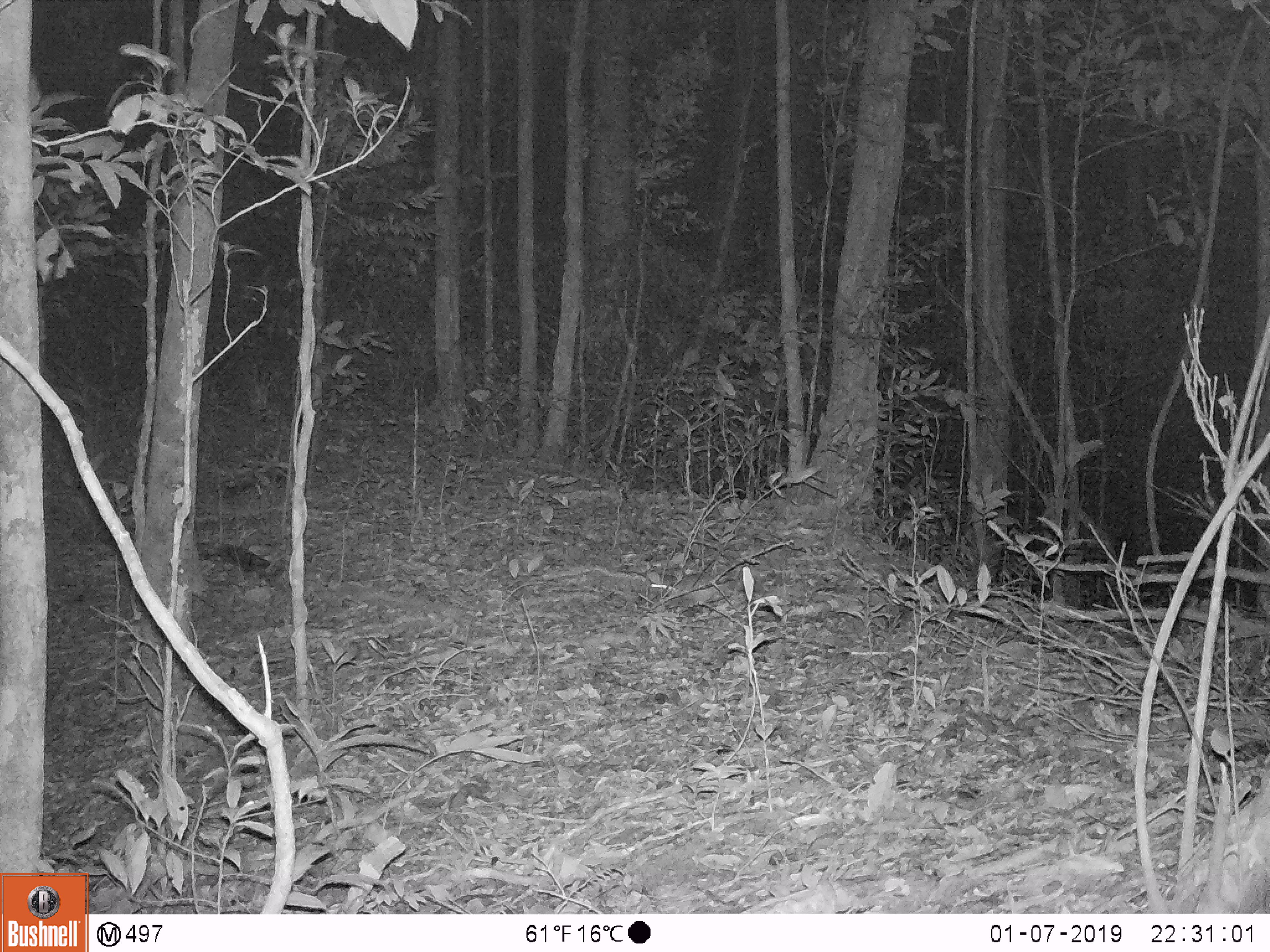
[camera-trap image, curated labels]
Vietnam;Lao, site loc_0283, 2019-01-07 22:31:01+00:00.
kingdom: Animalia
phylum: Chordata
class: Mammalia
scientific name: Mammalia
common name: mammal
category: unidentified small mammal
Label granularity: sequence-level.